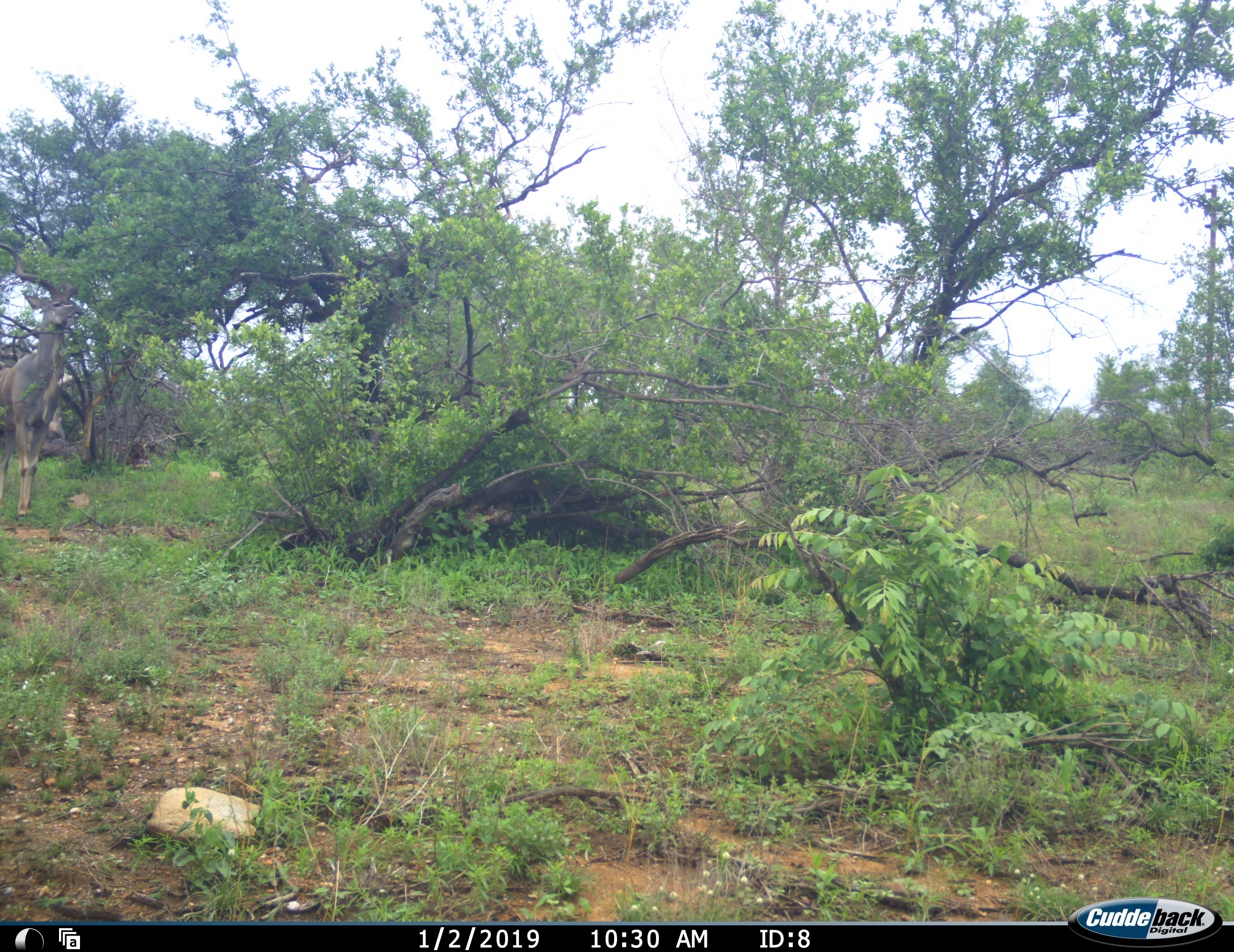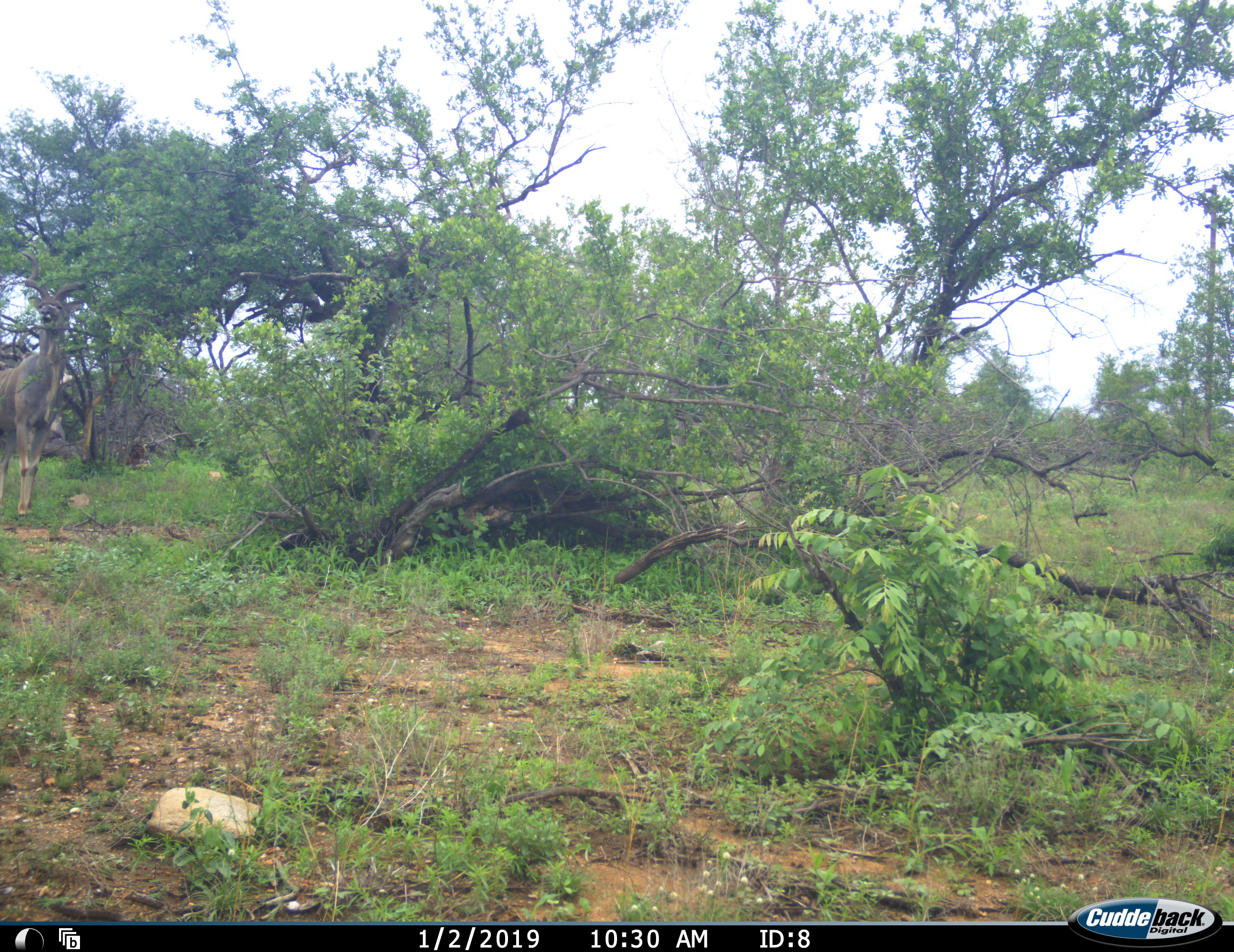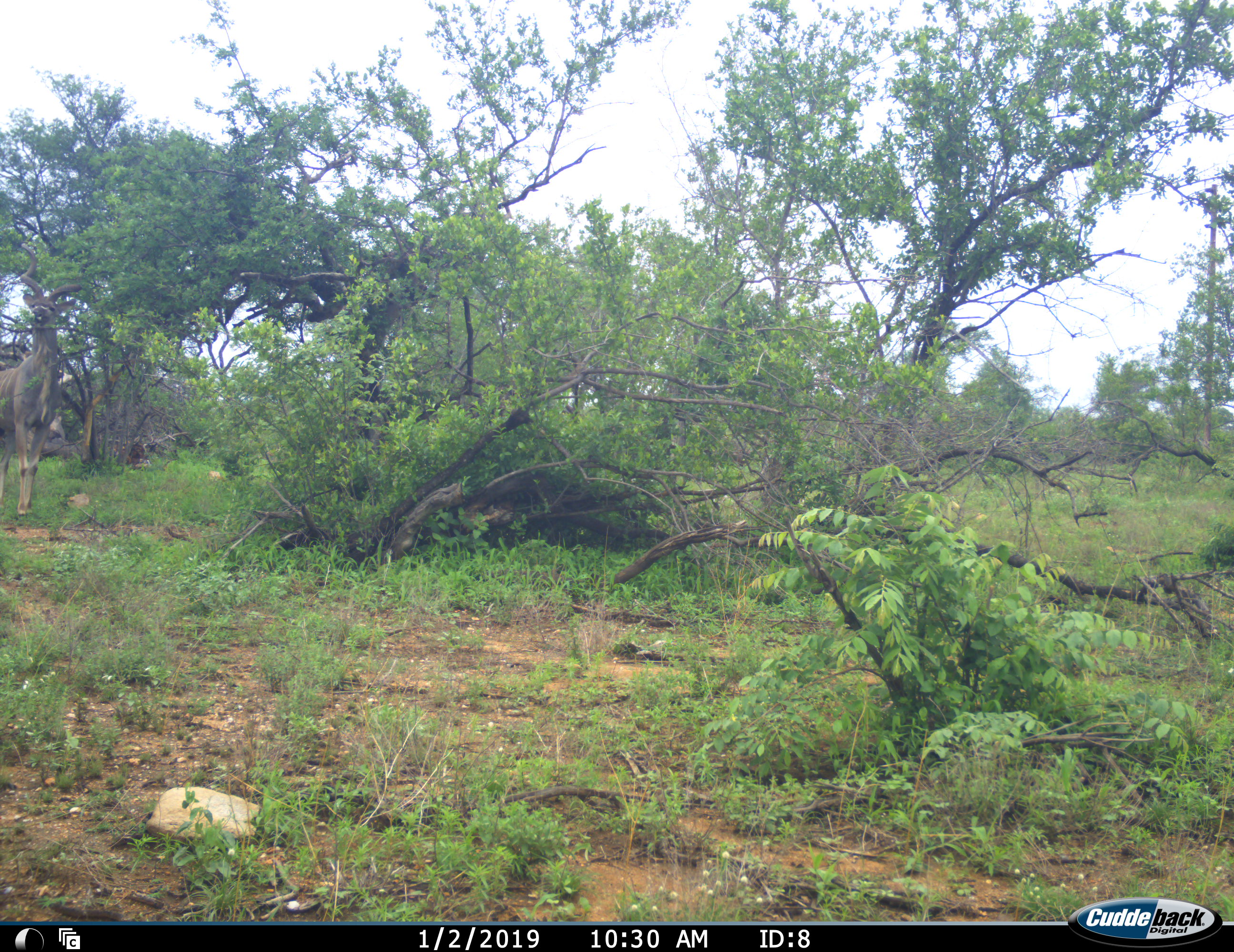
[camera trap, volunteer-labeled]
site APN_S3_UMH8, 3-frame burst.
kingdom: Animalia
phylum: Chordata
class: Mammalia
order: Artiodactyla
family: Bovidae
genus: Tragelaphus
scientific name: Tragelaphus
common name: kudu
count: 1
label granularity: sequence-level